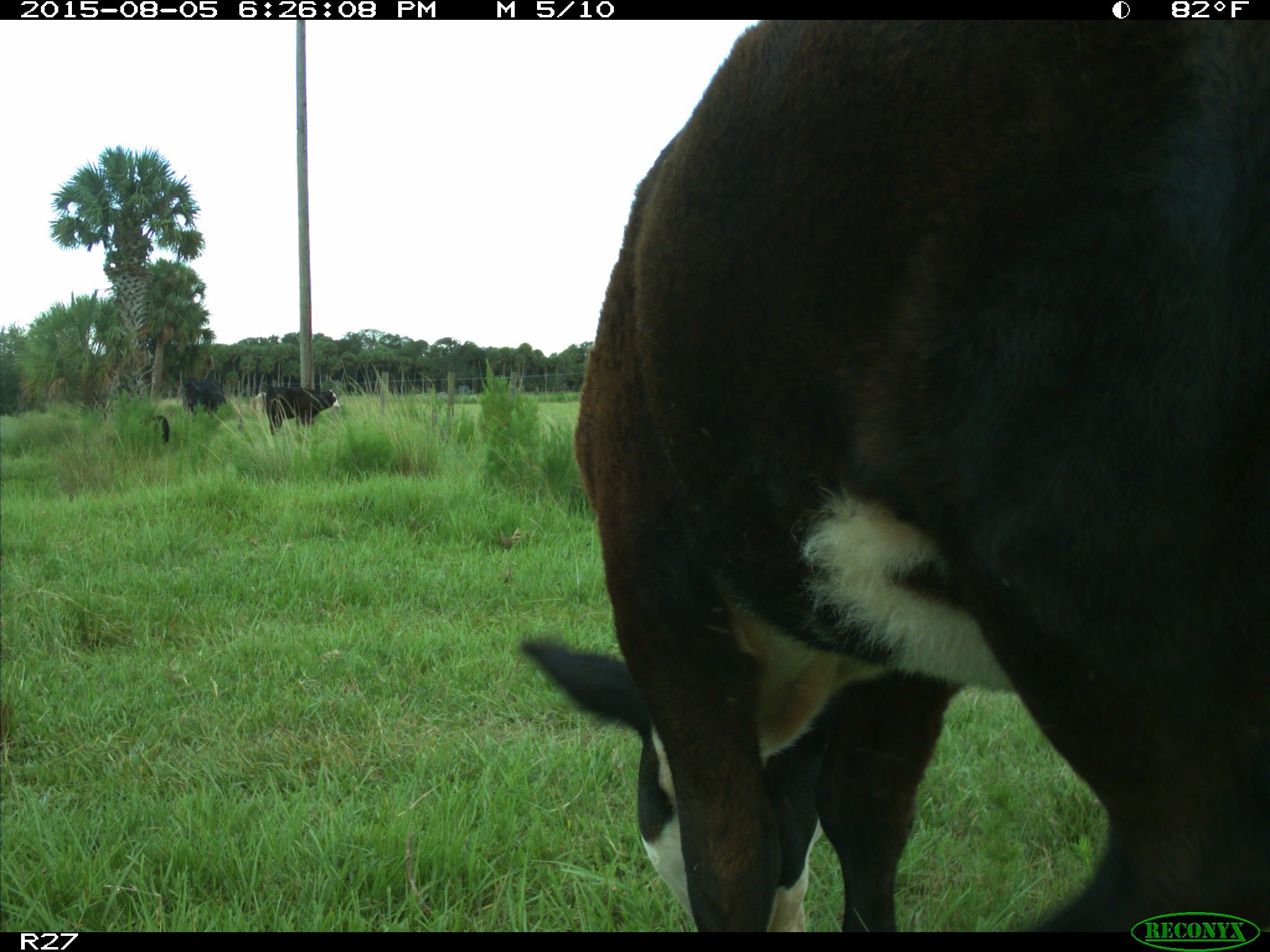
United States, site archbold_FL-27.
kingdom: Animalia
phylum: Chordata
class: Mammalia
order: Artiodactyla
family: Bovidae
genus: Bos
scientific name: Bos taurus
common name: domestic cow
Bos taurus (domestic cow).